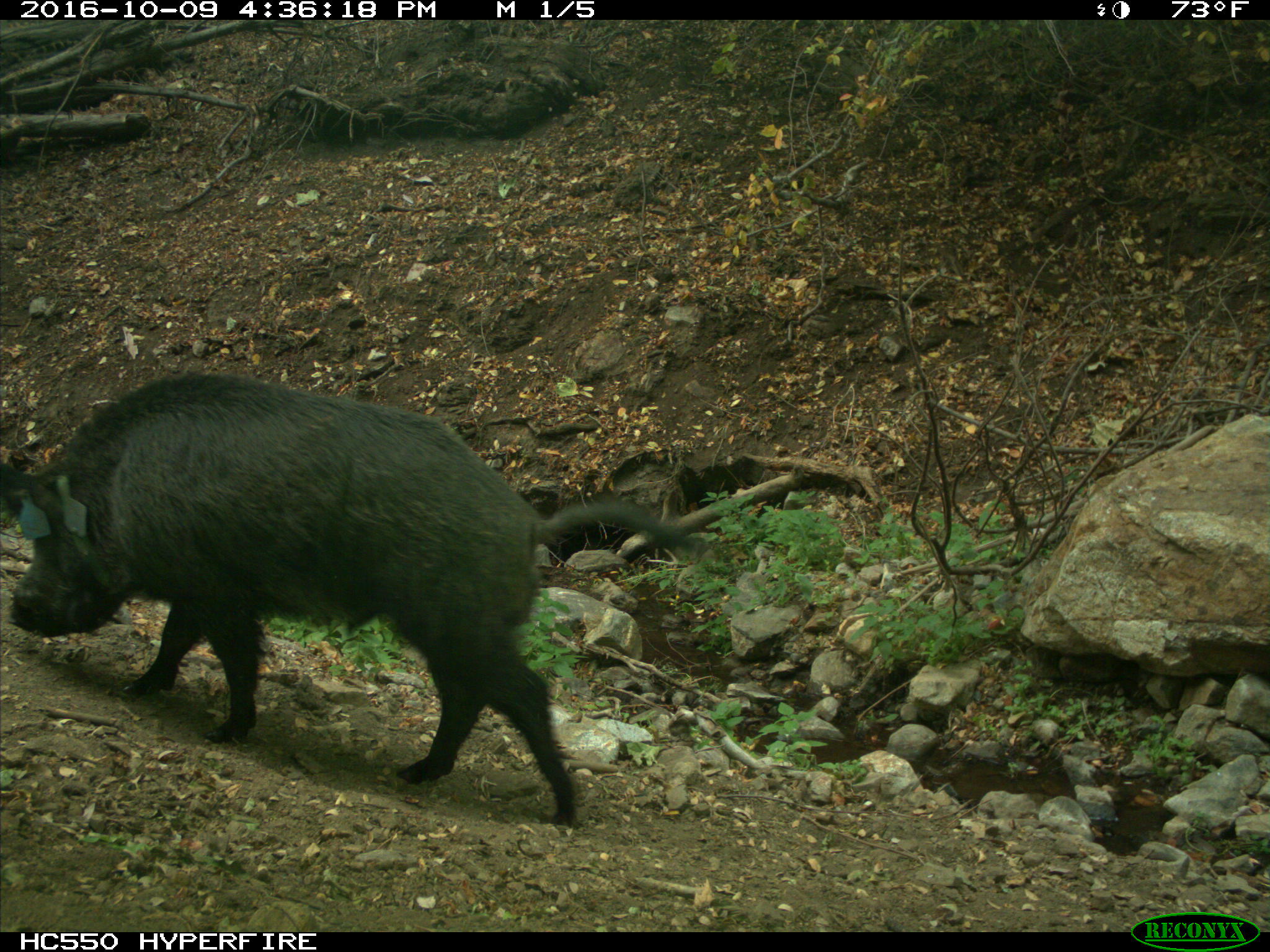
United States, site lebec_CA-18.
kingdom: Animalia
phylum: Chordata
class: Mammalia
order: Artiodactyla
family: Suidae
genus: Sus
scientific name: Sus scrofa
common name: wild boar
Sus scrofa (wild boar).